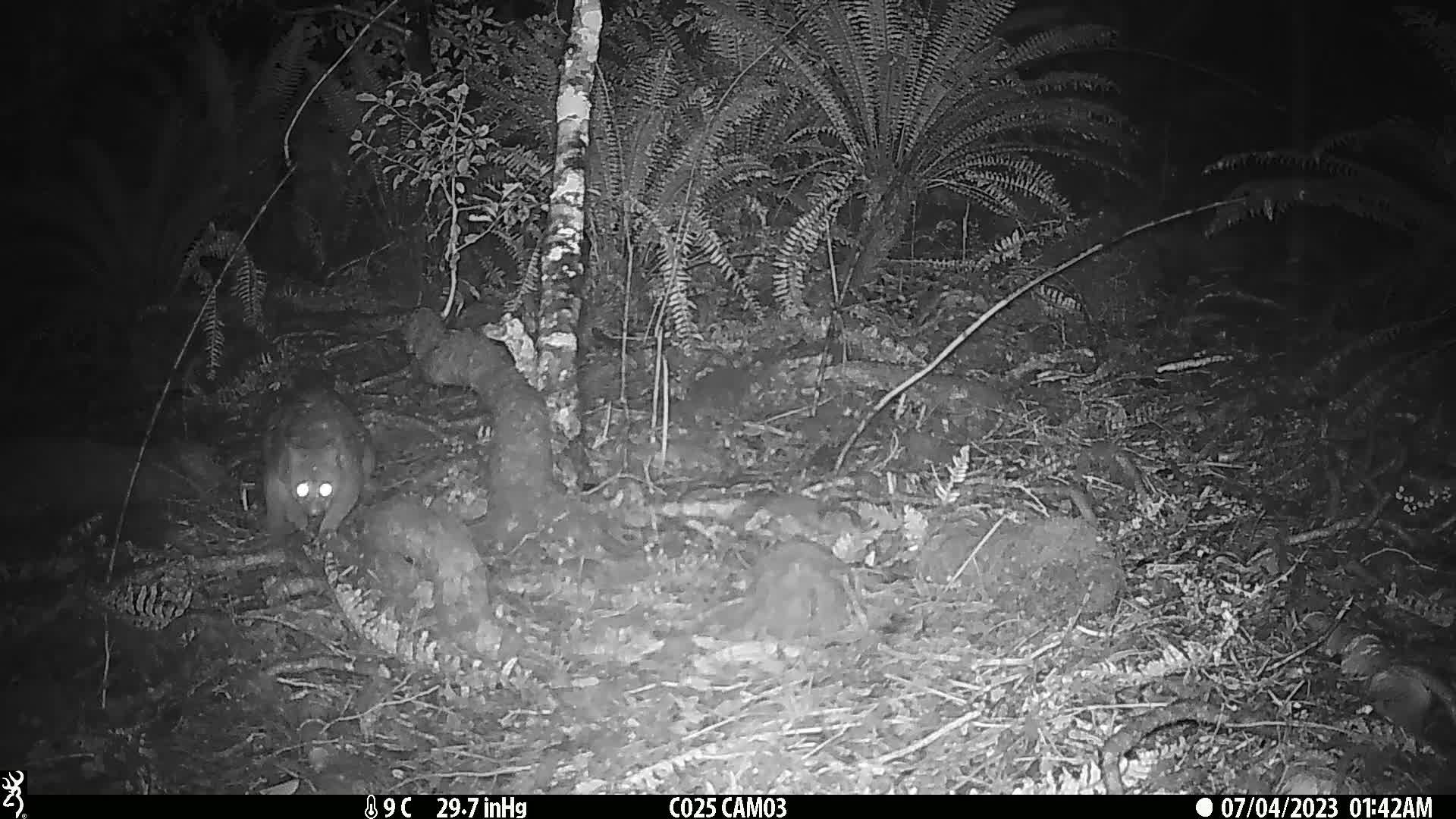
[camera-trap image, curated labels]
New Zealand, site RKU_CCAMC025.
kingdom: Animalia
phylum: Chordata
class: Mammalia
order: Diprotodontia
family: Phalangeridae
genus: Trichosurus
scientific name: Trichosurus vulpecula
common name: common brushtail possum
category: possum